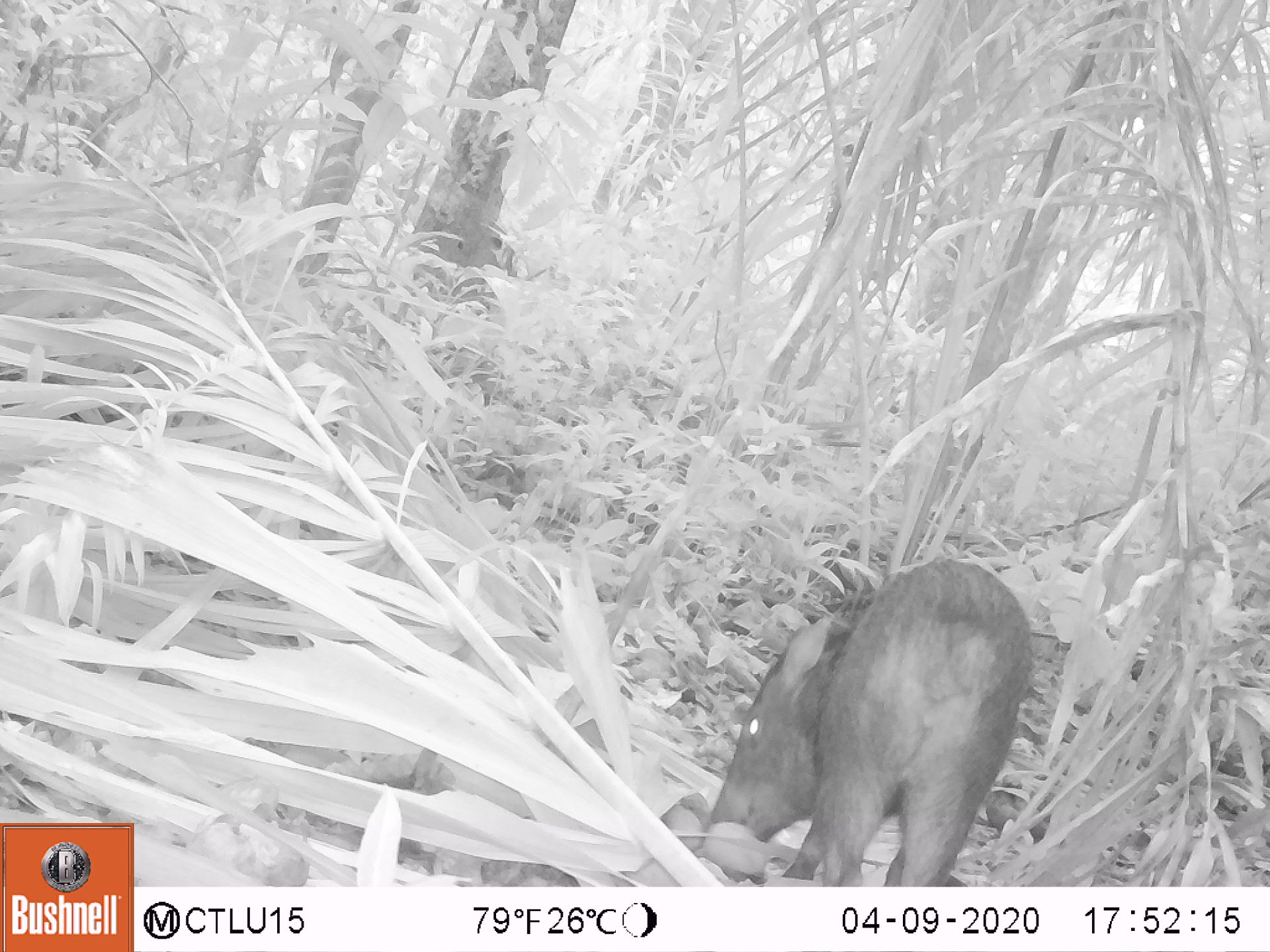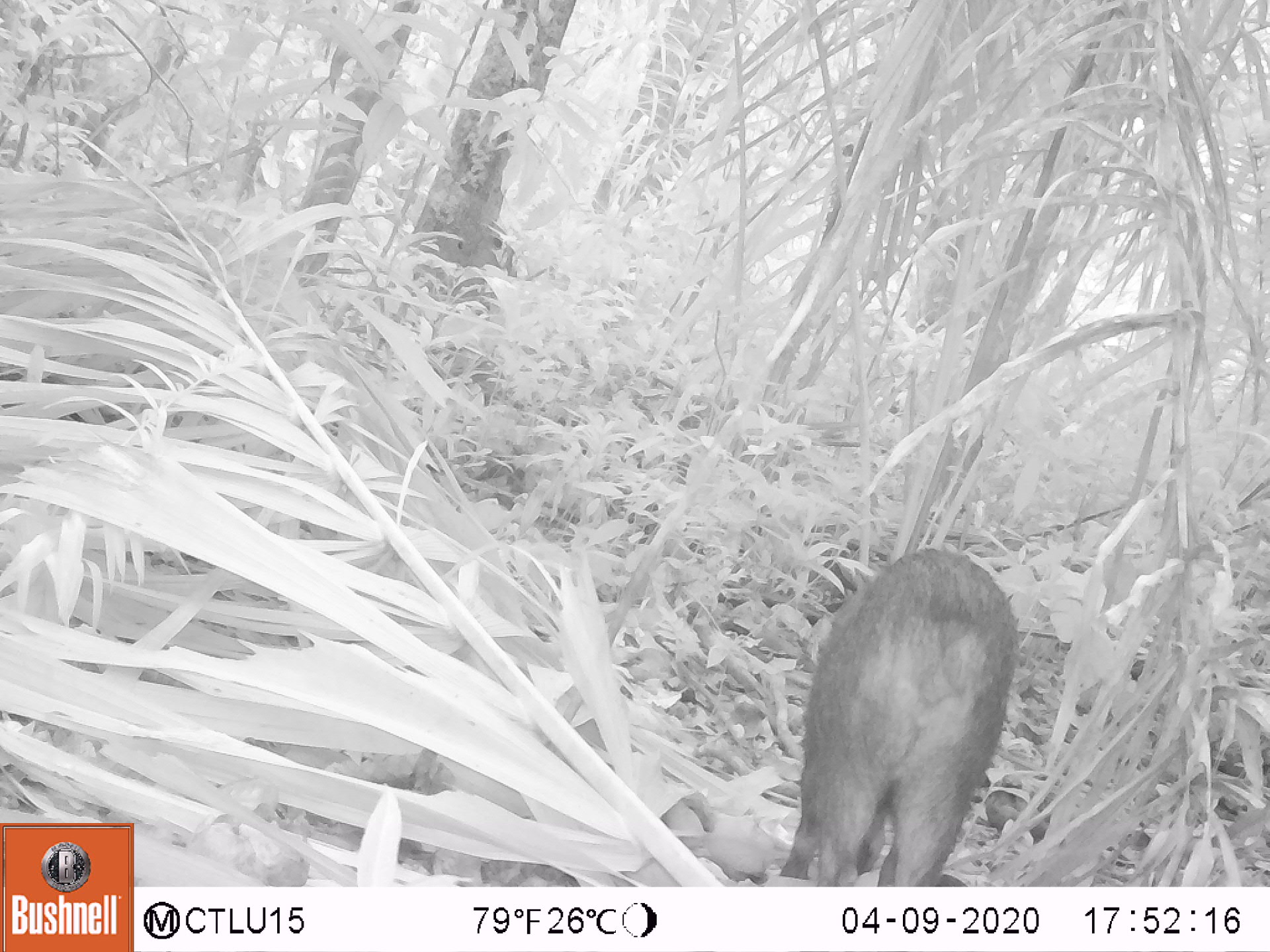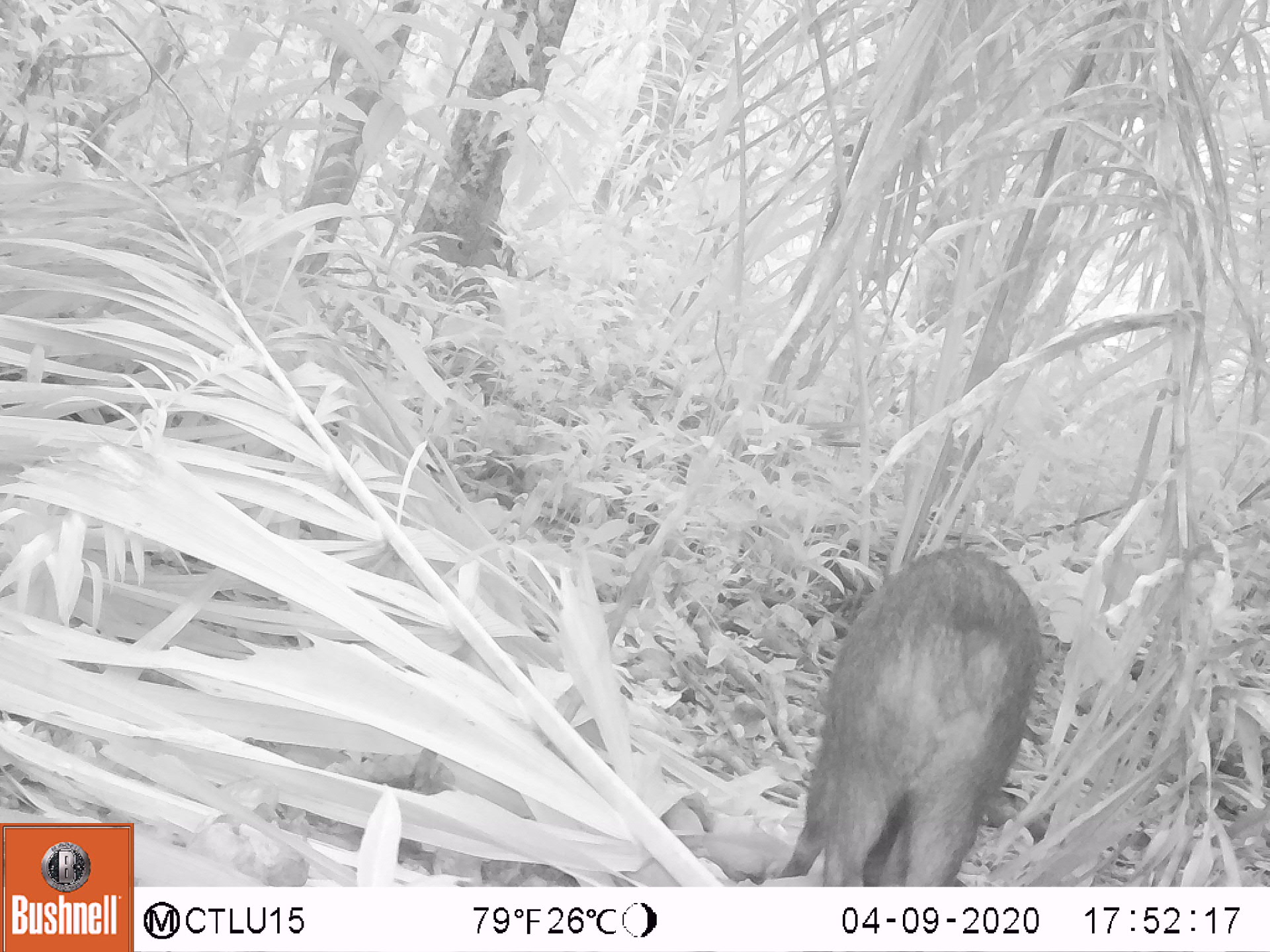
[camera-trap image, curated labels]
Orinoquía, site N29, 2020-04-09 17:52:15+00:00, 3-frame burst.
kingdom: Animalia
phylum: Chordata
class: Mammalia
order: Artiodactyla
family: Tayassuidae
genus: Pecari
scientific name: Pecari tajacu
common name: collared peccary